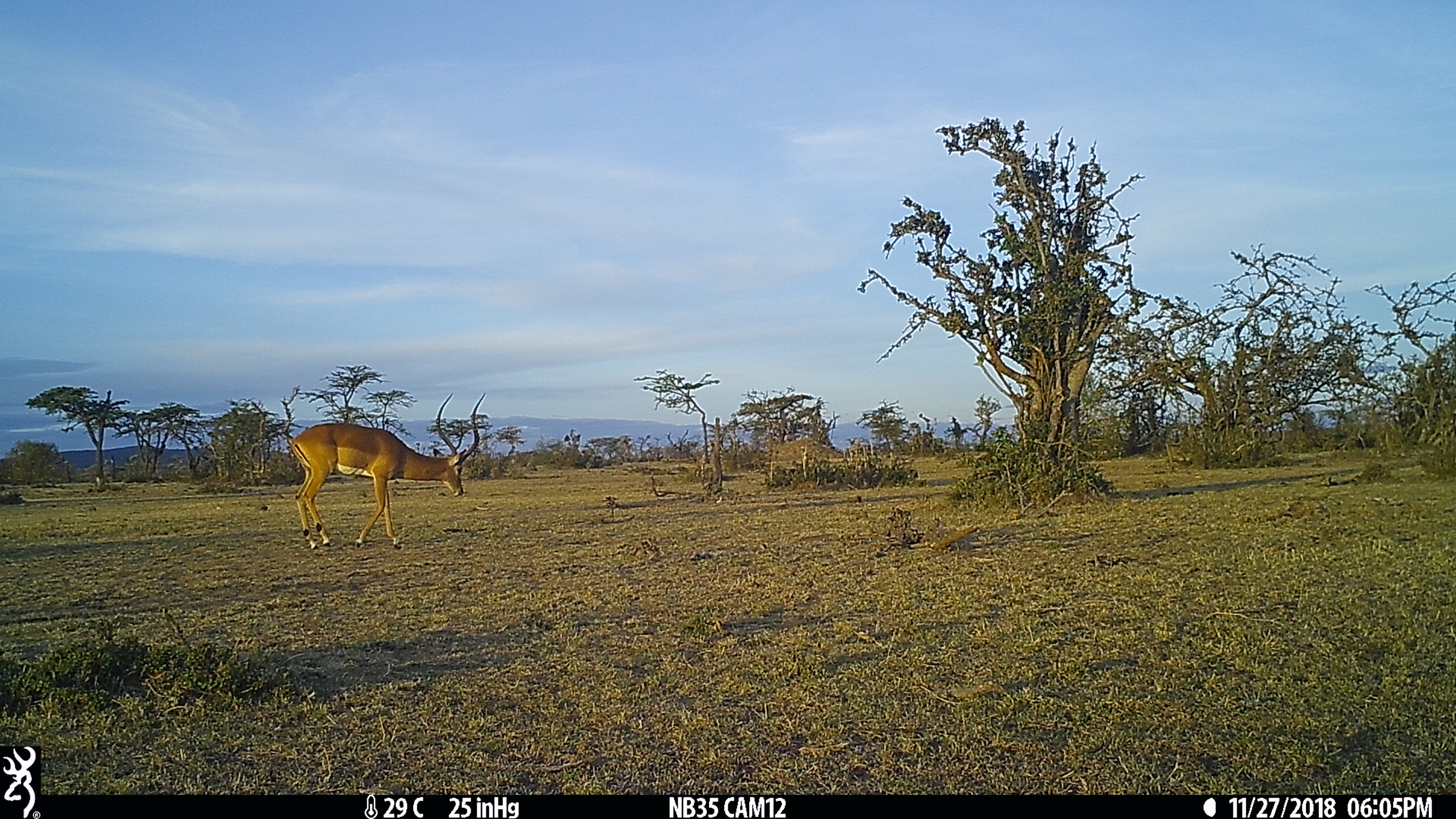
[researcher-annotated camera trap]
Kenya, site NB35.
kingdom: Animalia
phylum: Chordata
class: Mammalia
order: Artiodactyla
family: Bovidae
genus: Aepyceros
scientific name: Aepyceros melampus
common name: impala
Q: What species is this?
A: Impala (Aepyceros melampus).